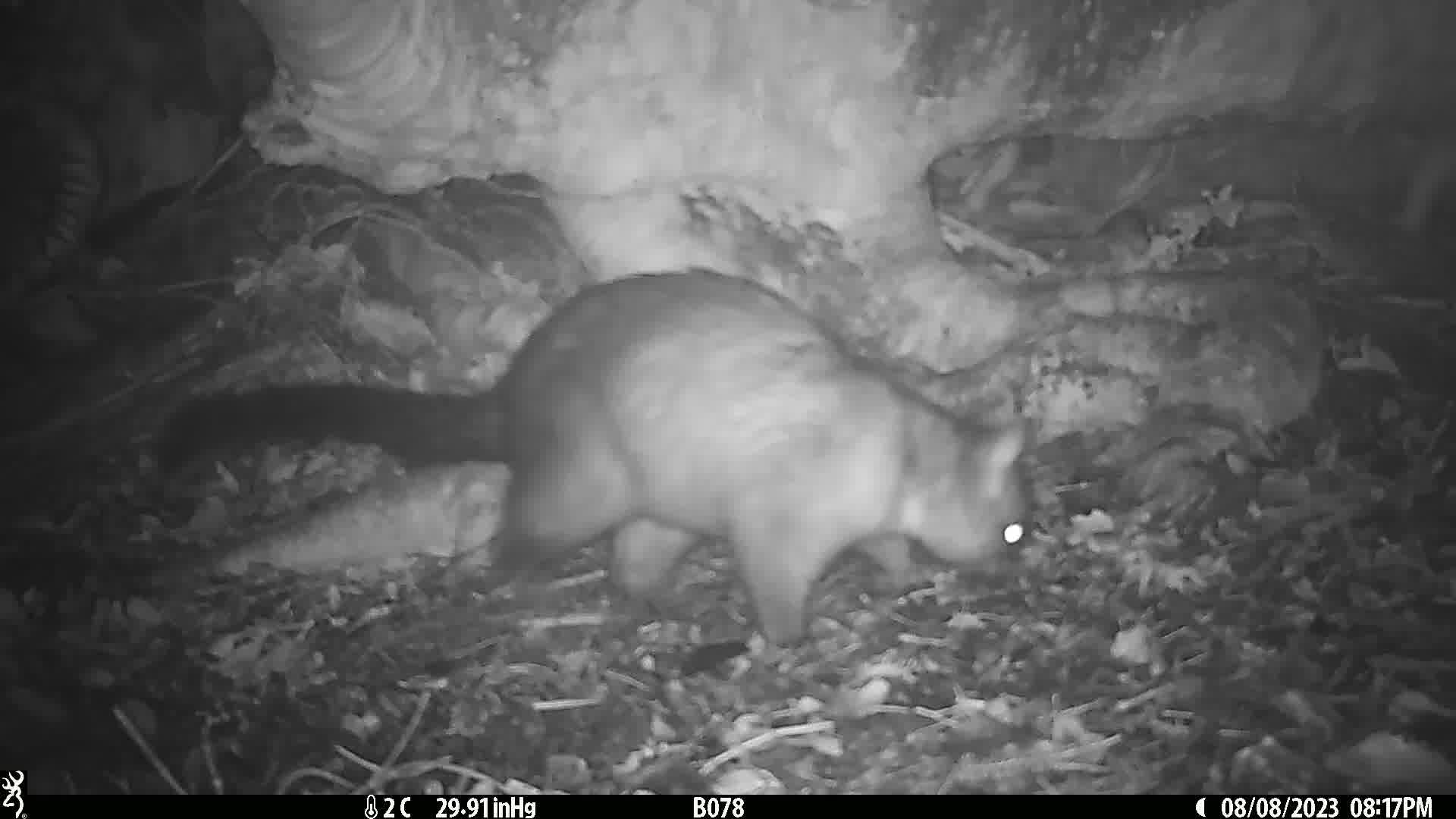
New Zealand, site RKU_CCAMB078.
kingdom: Animalia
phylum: Chordata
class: Mammalia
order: Diprotodontia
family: Phalangeridae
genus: Trichosurus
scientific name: Trichosurus vulpecula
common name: common brushtail possum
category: possum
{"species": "possum (common brushtail possum) (Trichosurus vulpecula)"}